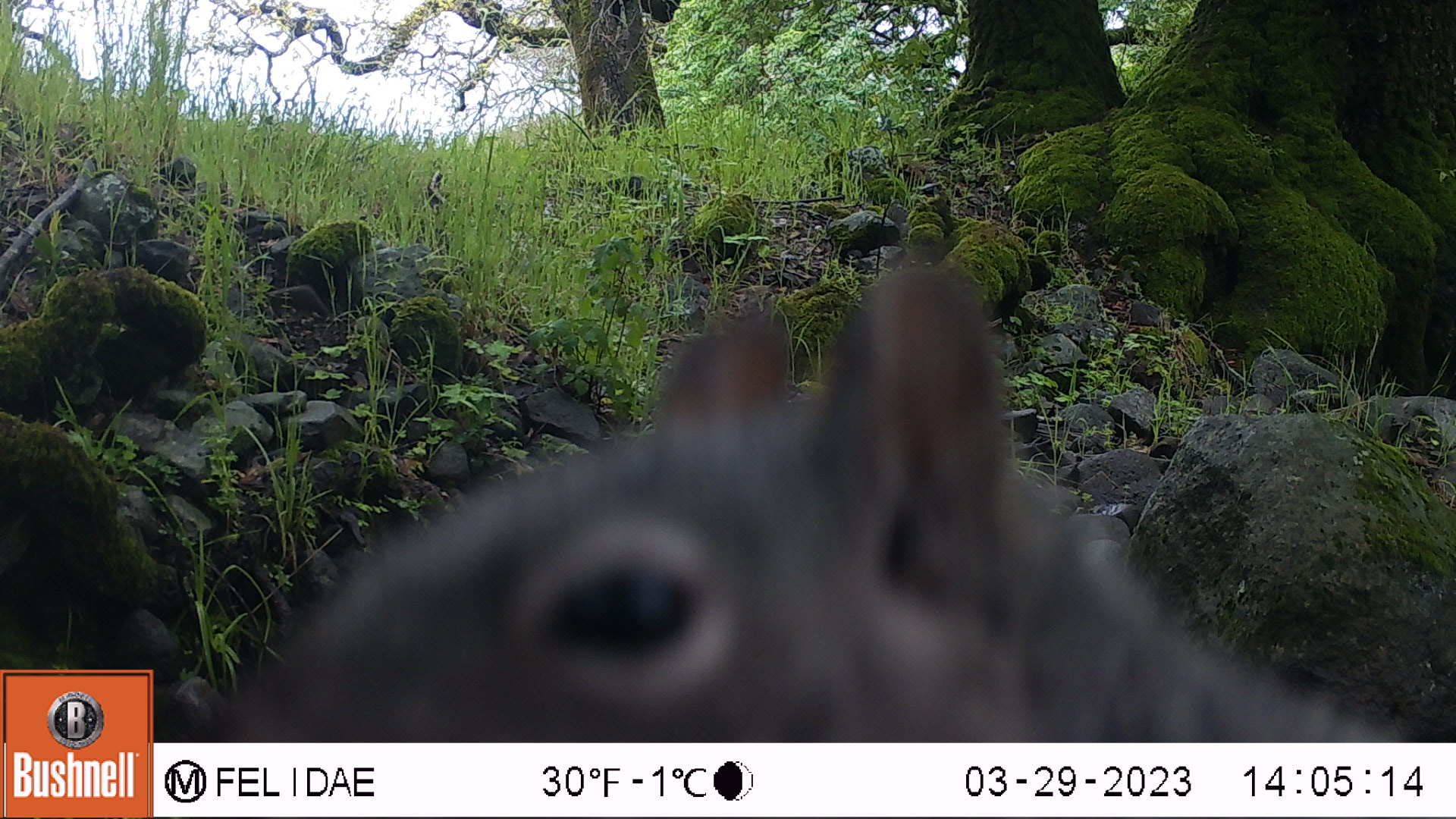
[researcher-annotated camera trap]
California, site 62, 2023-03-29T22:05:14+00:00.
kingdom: Animalia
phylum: Chordata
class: Mammalia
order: Rodentia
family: Sciuridae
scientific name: Sciuridae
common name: squirrel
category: unknown squirrel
Unknown squirrel (squirrel) (Sciuridae).